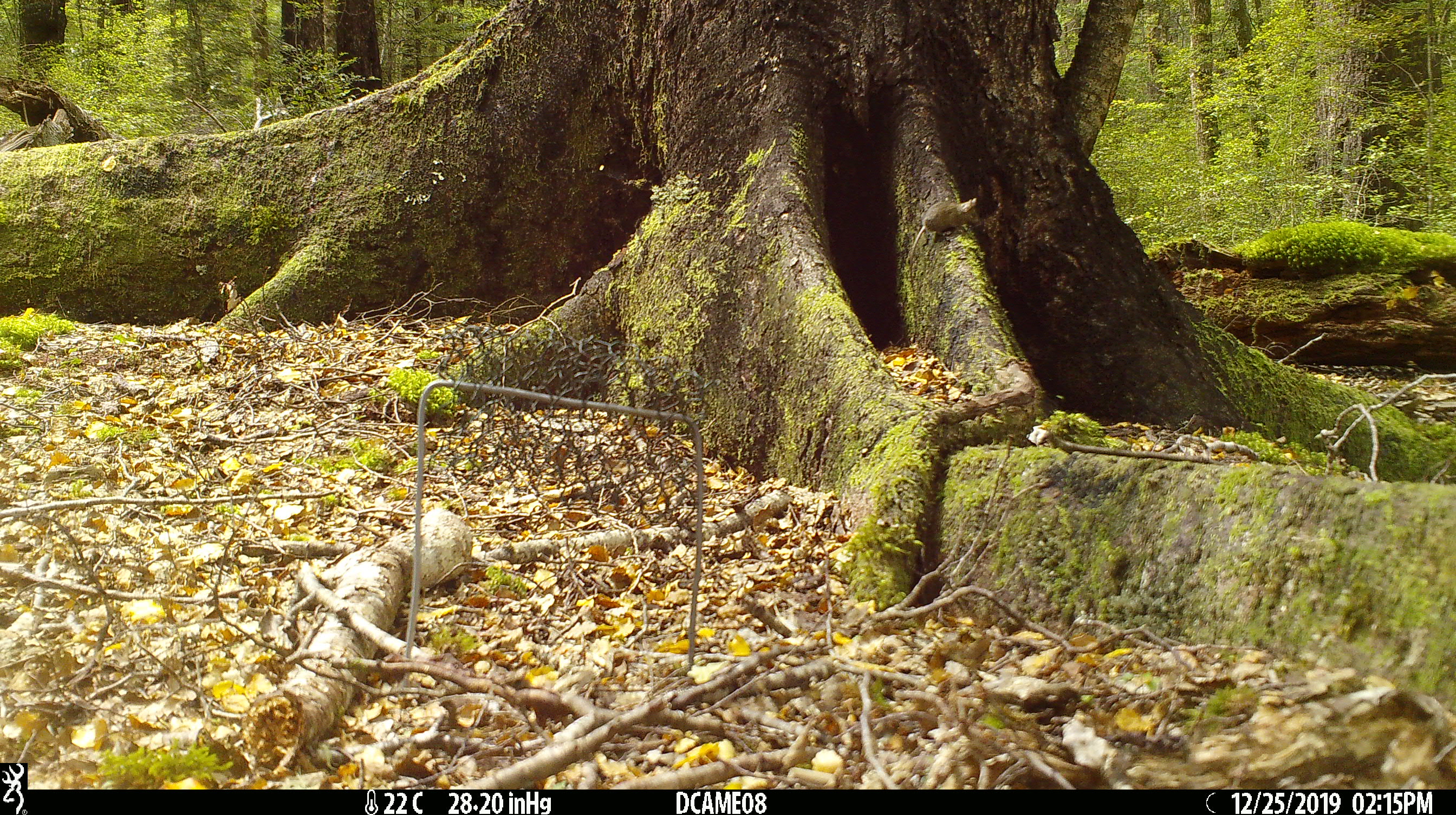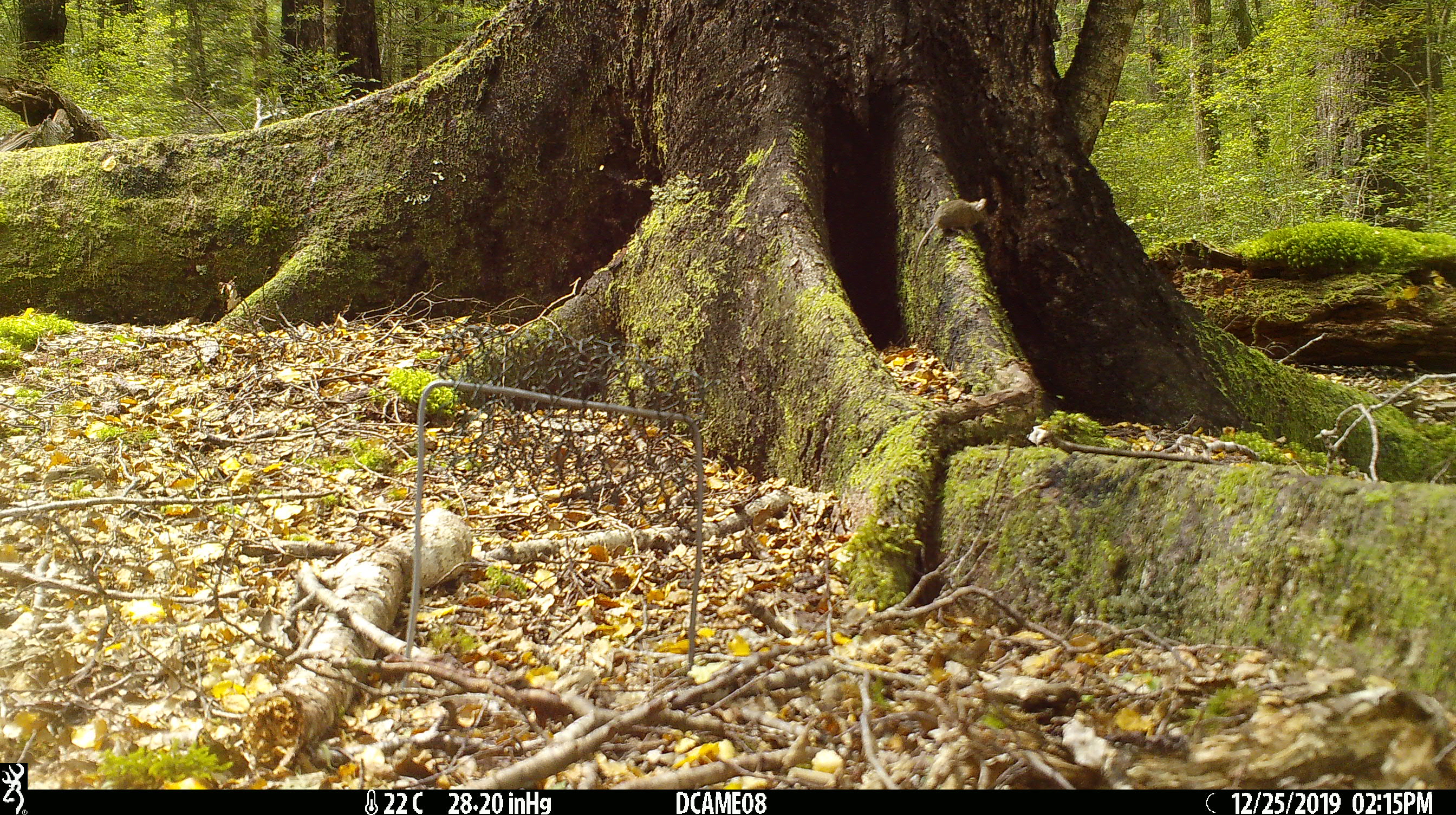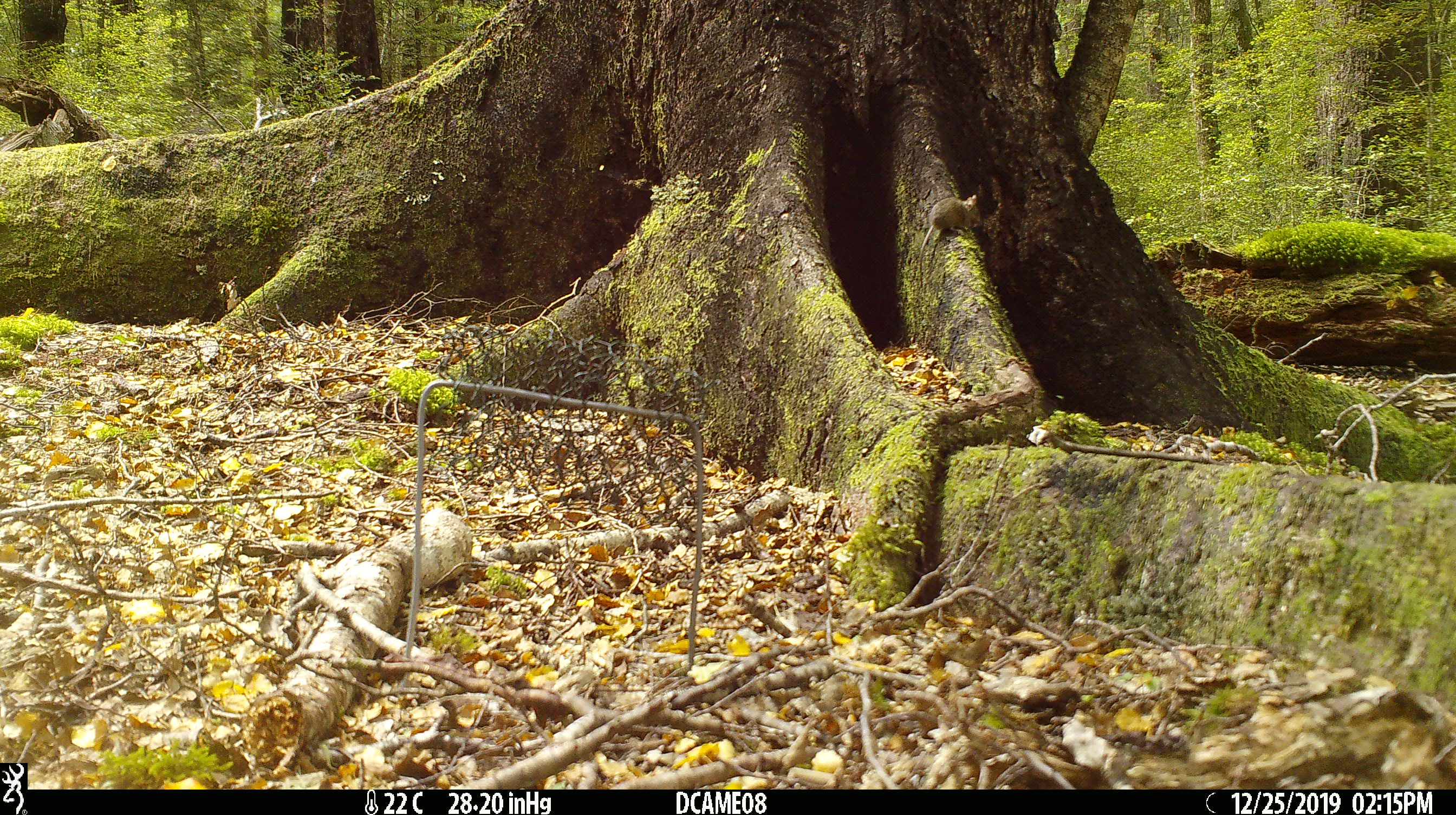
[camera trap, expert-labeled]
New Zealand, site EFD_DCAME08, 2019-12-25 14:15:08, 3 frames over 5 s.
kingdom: Animalia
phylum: Chordata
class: Mammalia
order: Rodentia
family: Muridae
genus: Mus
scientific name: Mus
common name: mouse